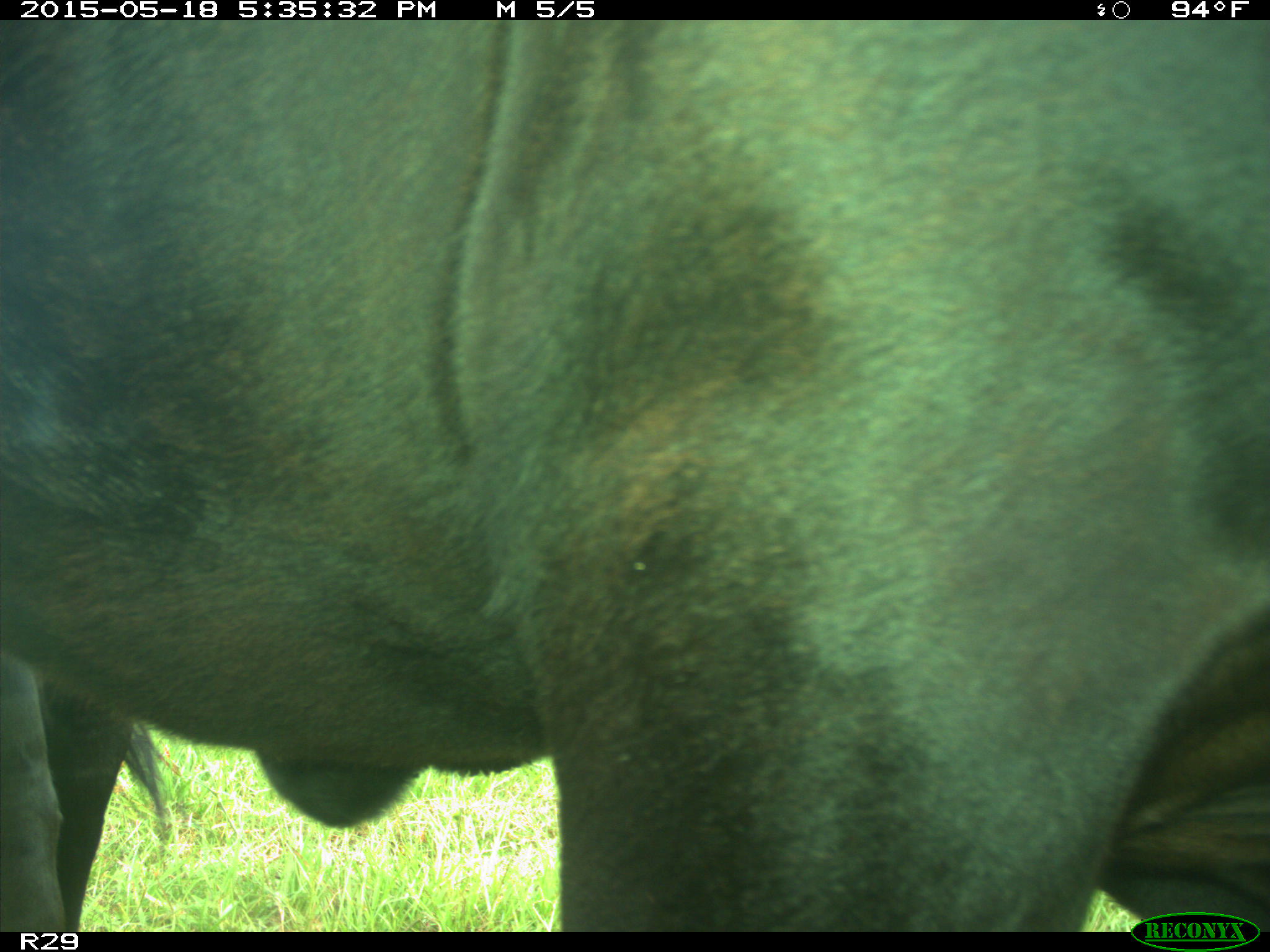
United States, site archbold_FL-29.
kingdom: Animalia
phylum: Chordata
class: Mammalia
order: Artiodactyla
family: Bovidae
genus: Bos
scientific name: Bos taurus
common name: domestic cow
Bos taurus (domestic cow).